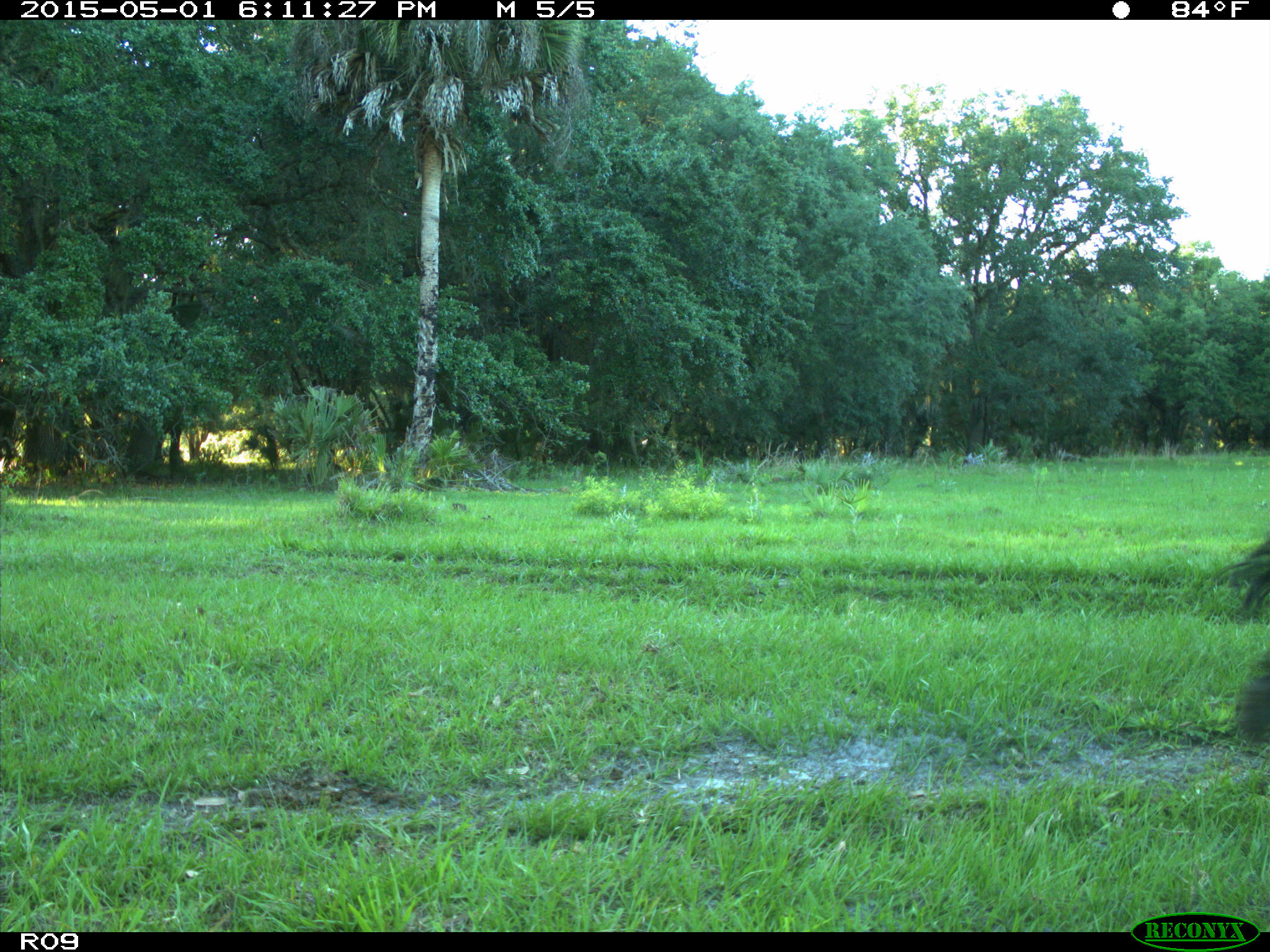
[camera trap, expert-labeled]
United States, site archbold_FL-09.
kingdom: Animalia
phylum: Chordata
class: Mammalia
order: Artiodactyla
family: Bovidae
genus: Bos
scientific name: Bos taurus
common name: domestic cow